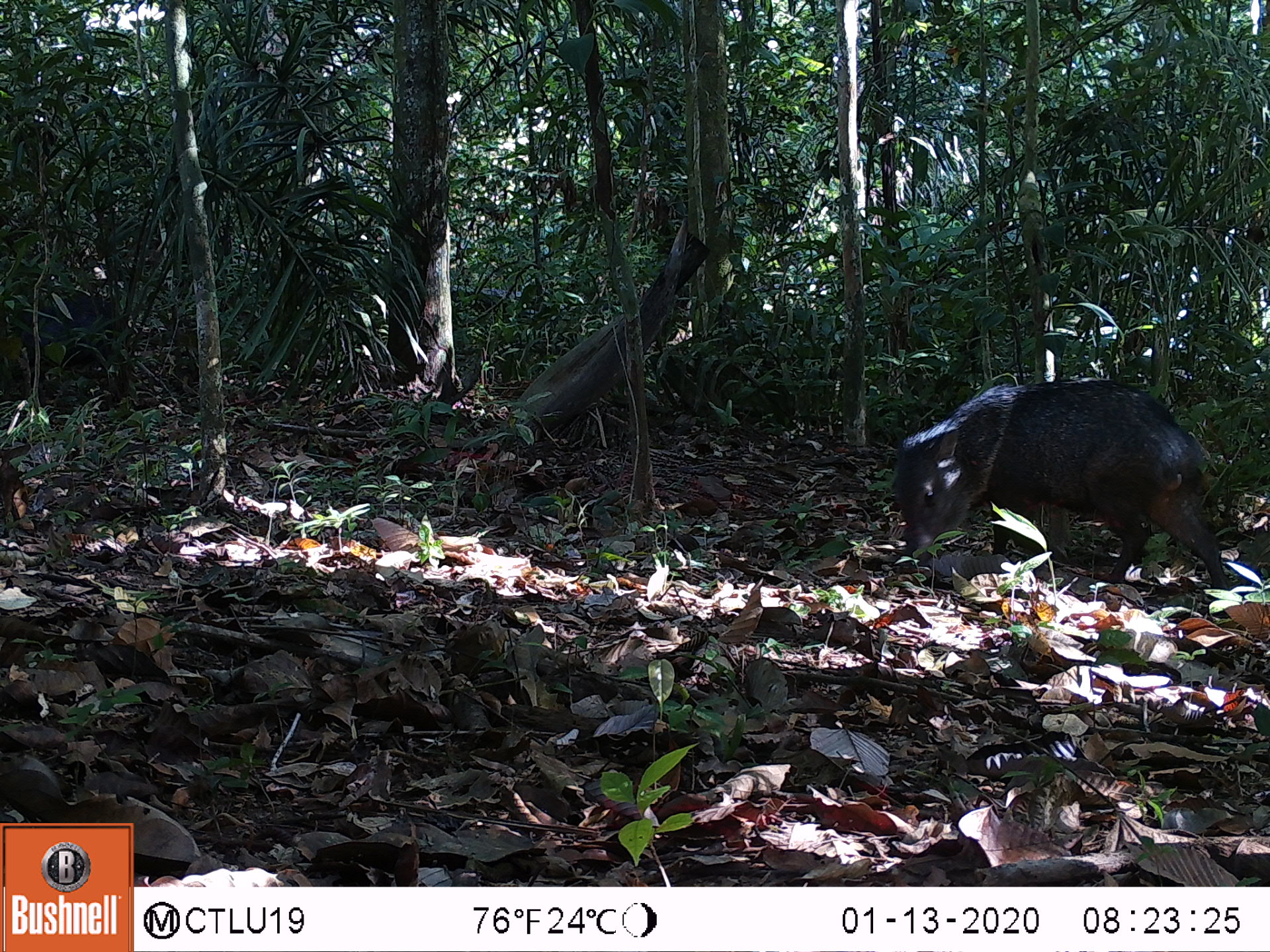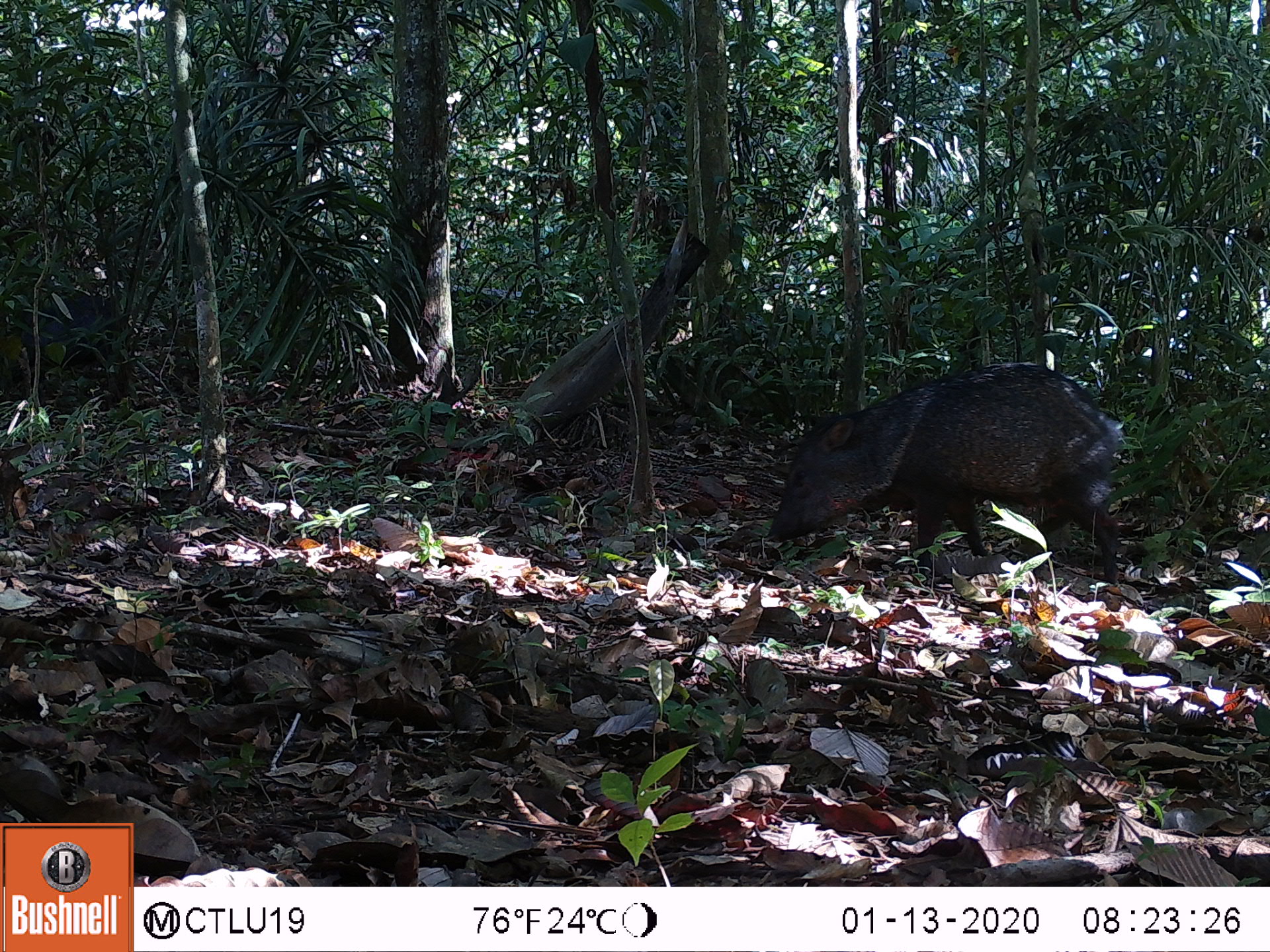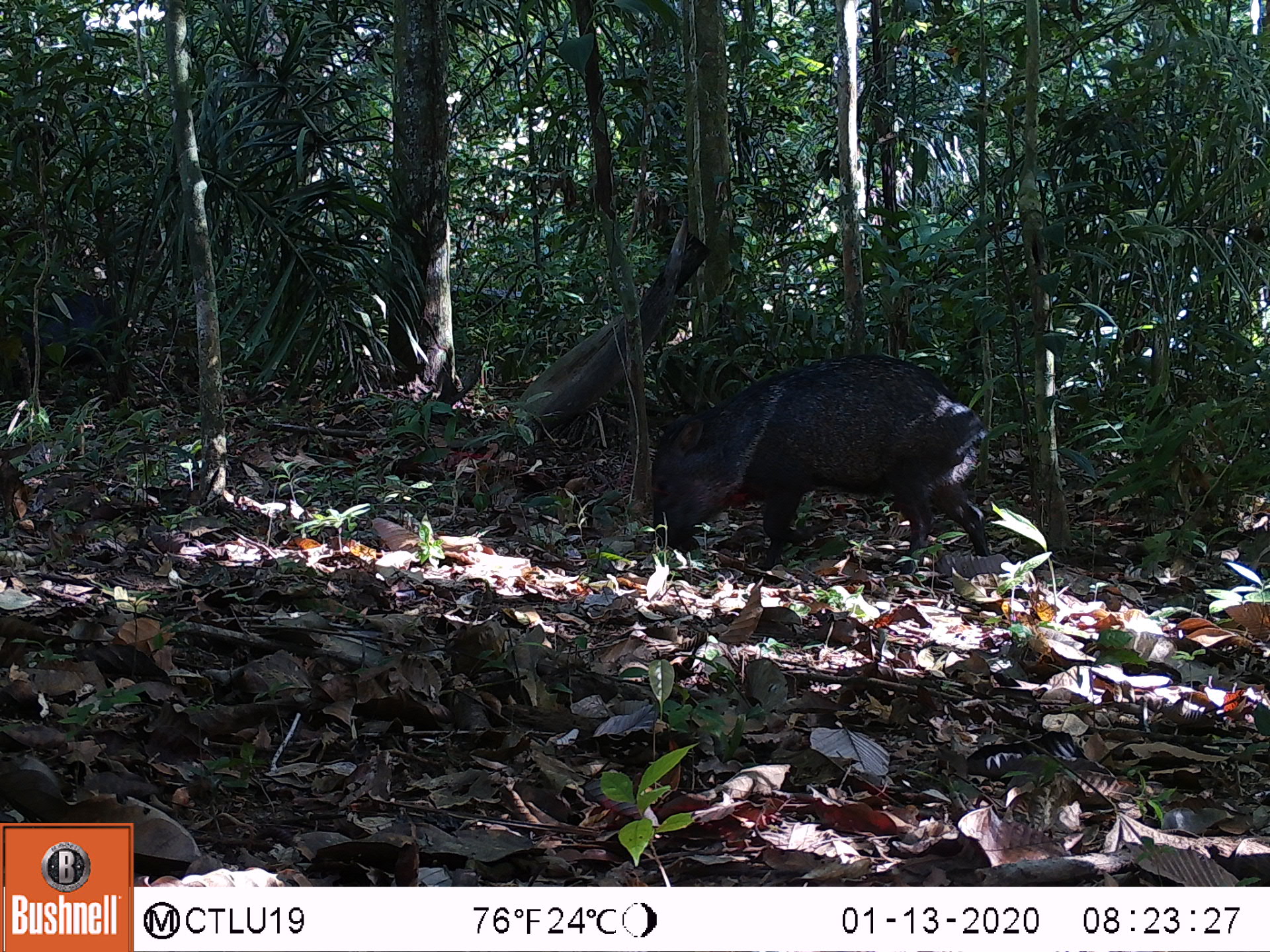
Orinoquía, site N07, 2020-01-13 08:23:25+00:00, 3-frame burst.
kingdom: Animalia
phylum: Chordata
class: Mammalia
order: Artiodactyla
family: Tayassuidae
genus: Pecari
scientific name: Pecari tajacu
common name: collared peccary